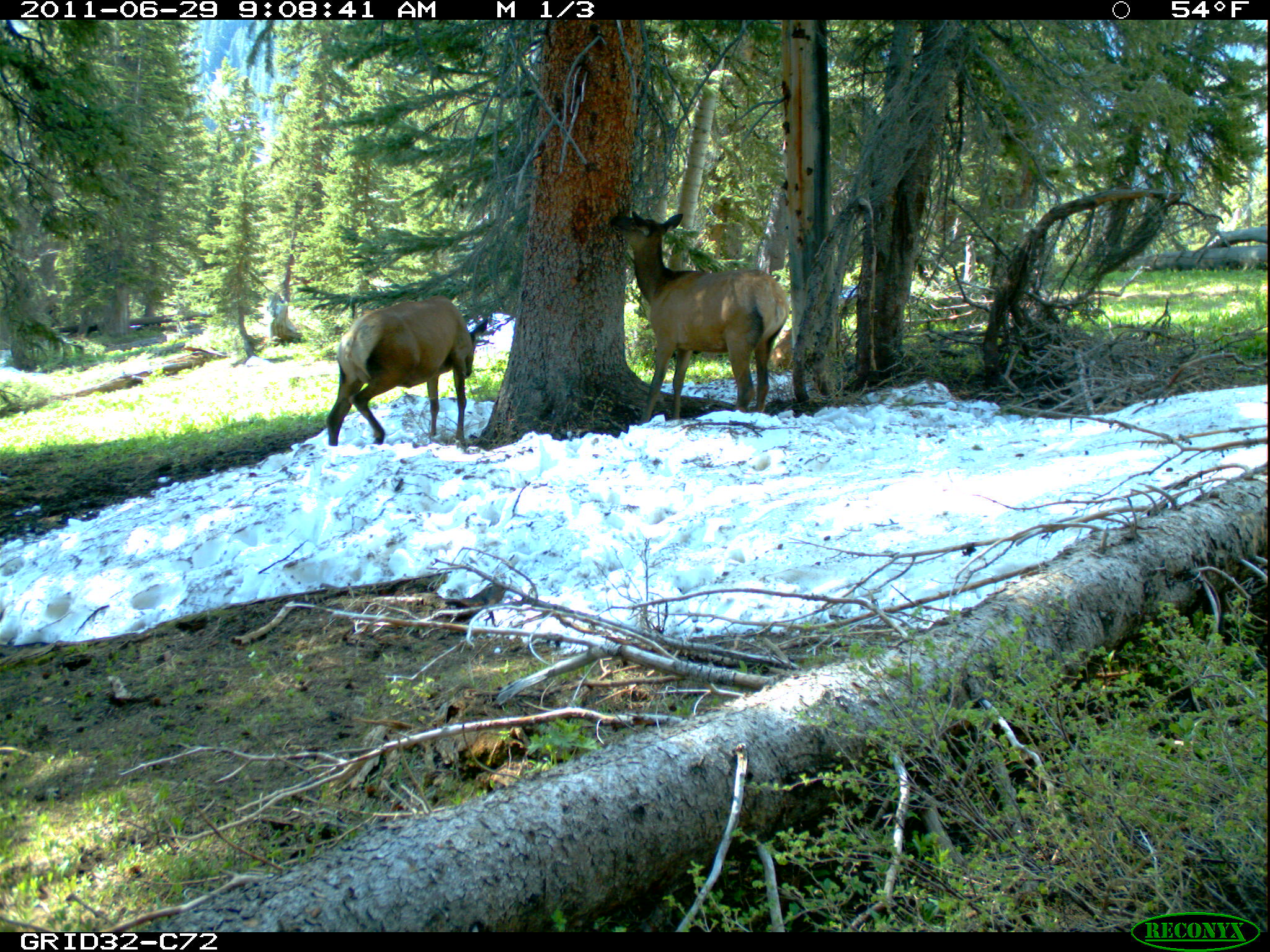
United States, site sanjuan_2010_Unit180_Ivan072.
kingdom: Animalia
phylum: Chordata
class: Mammalia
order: Artiodactyla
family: Cervidae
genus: Cervus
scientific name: Cervus elaphus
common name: red deer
Cervus elaphus (red deer).